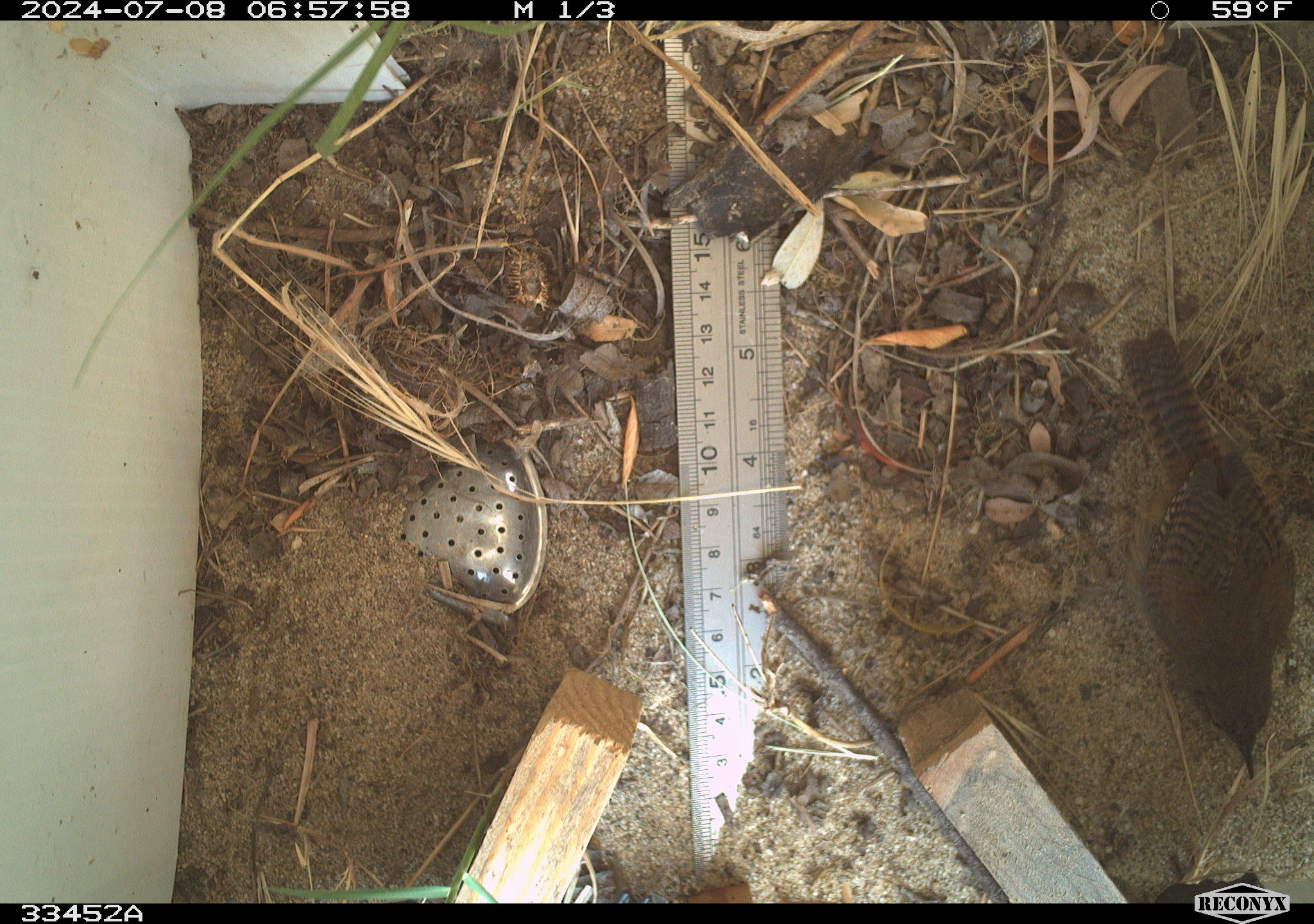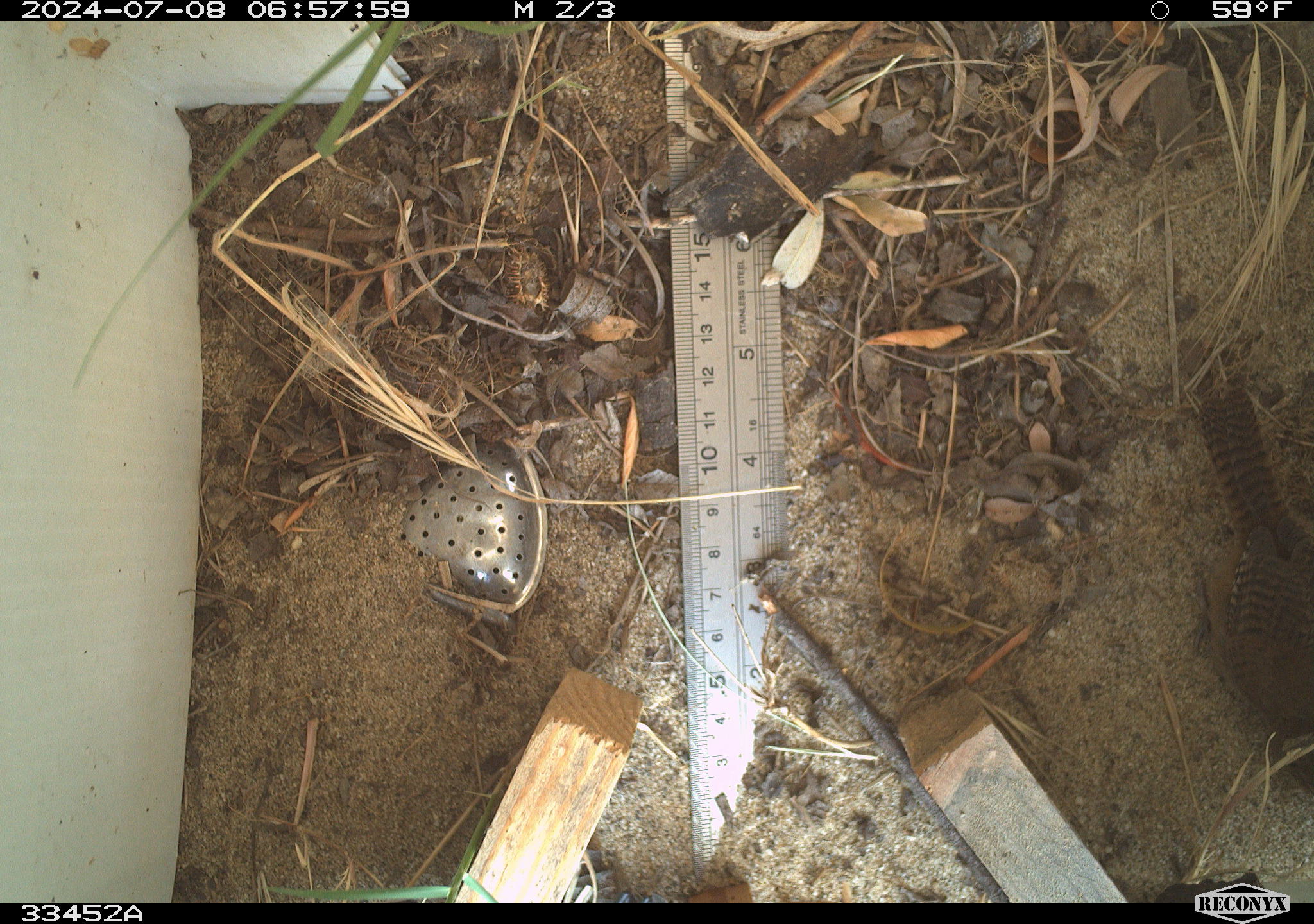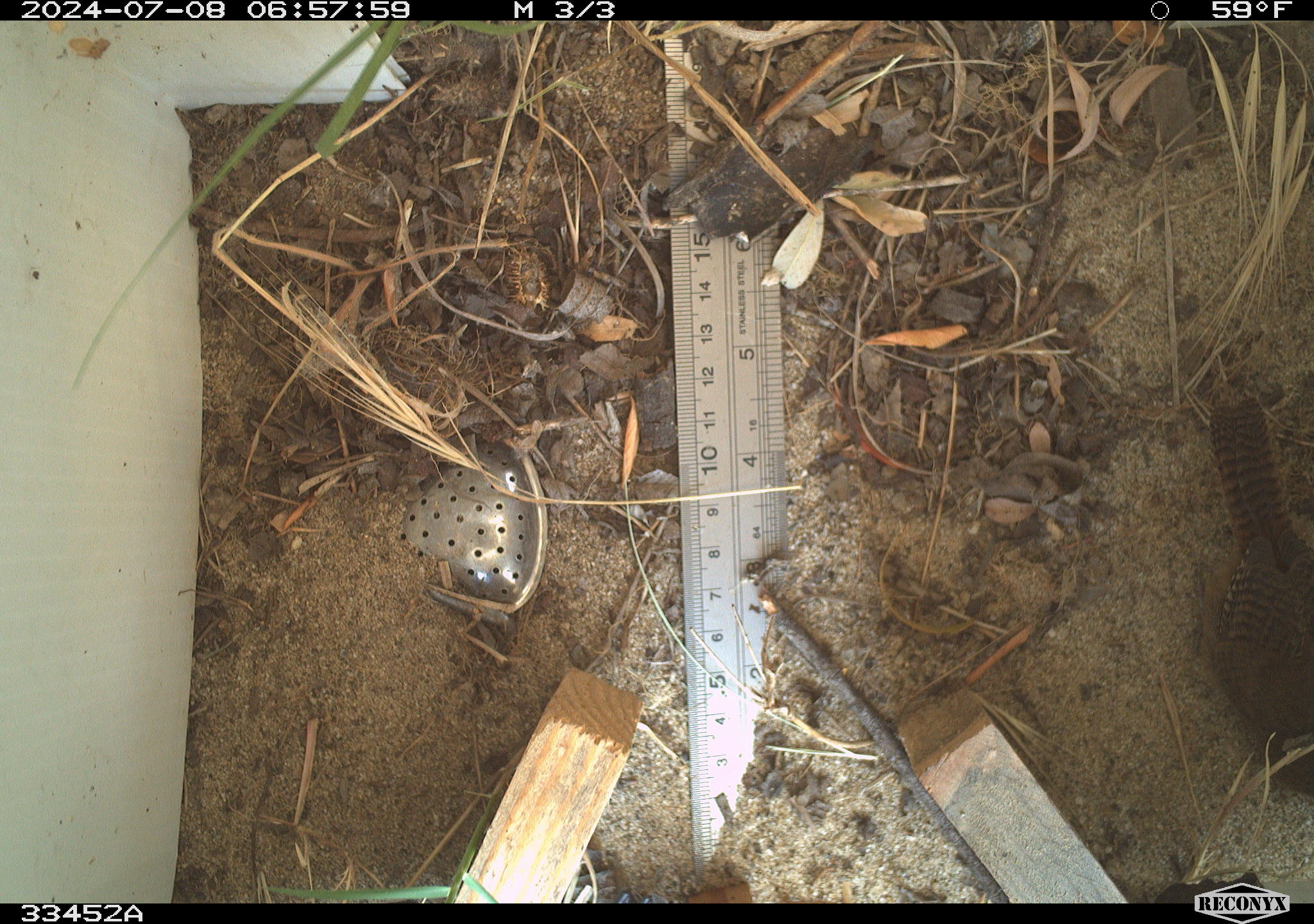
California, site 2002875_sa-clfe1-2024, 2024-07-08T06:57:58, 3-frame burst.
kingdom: Animalia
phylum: Chordata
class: Aves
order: Passeriformes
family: Troglodytidae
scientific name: Troglodytidae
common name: wren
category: troglodytidae family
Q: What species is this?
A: Troglodytidae family (wren) (Troglodytidae).